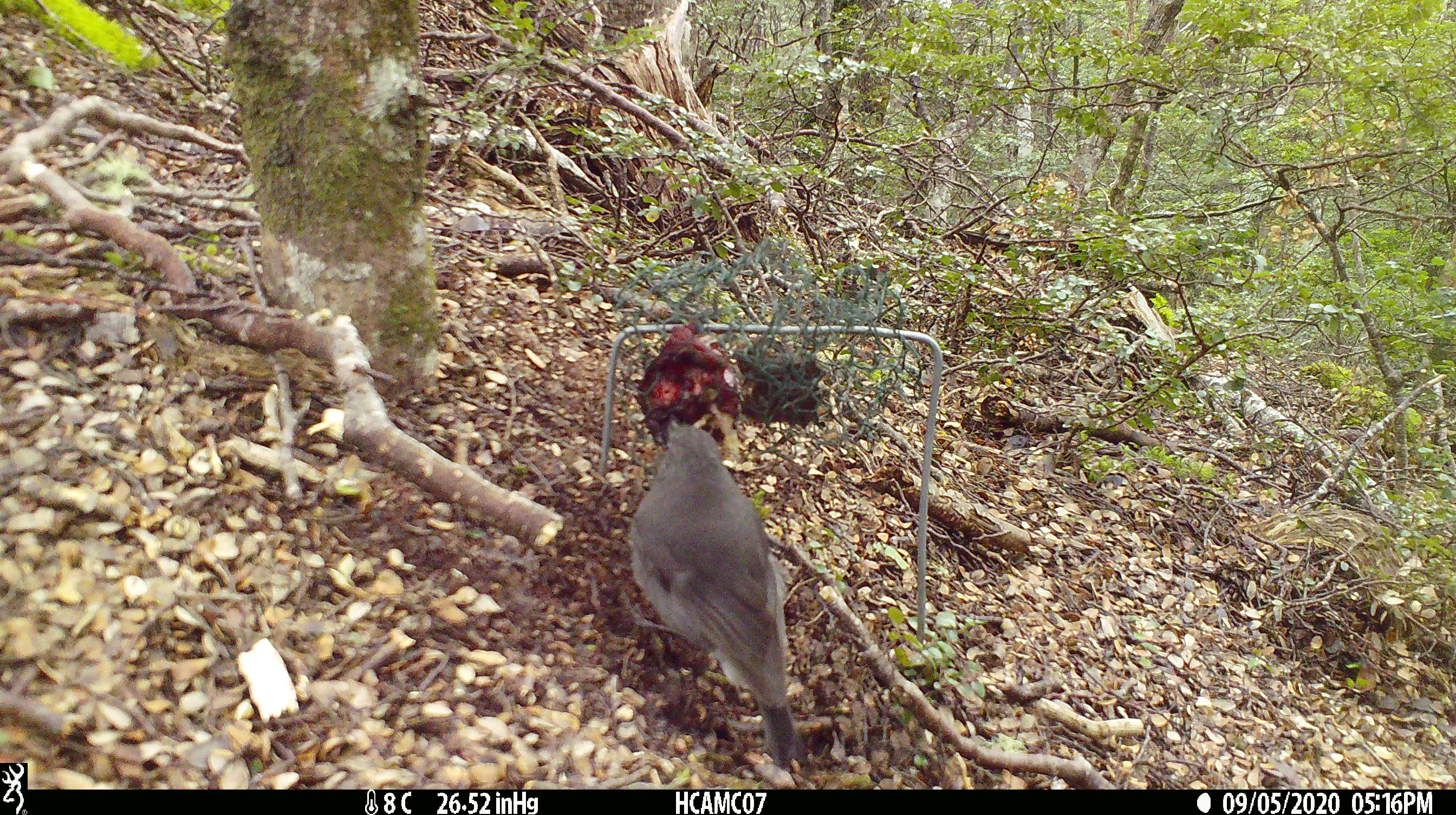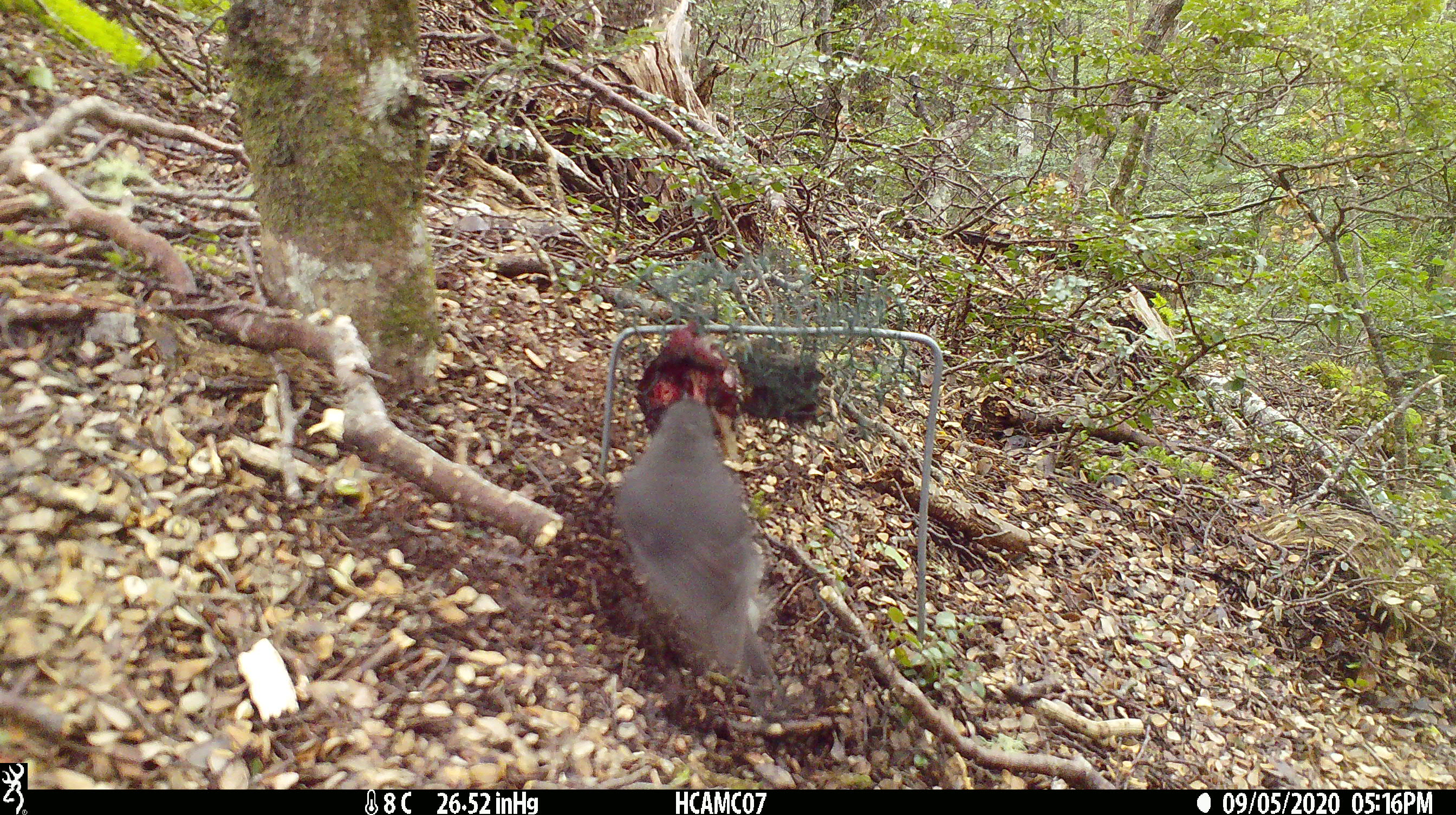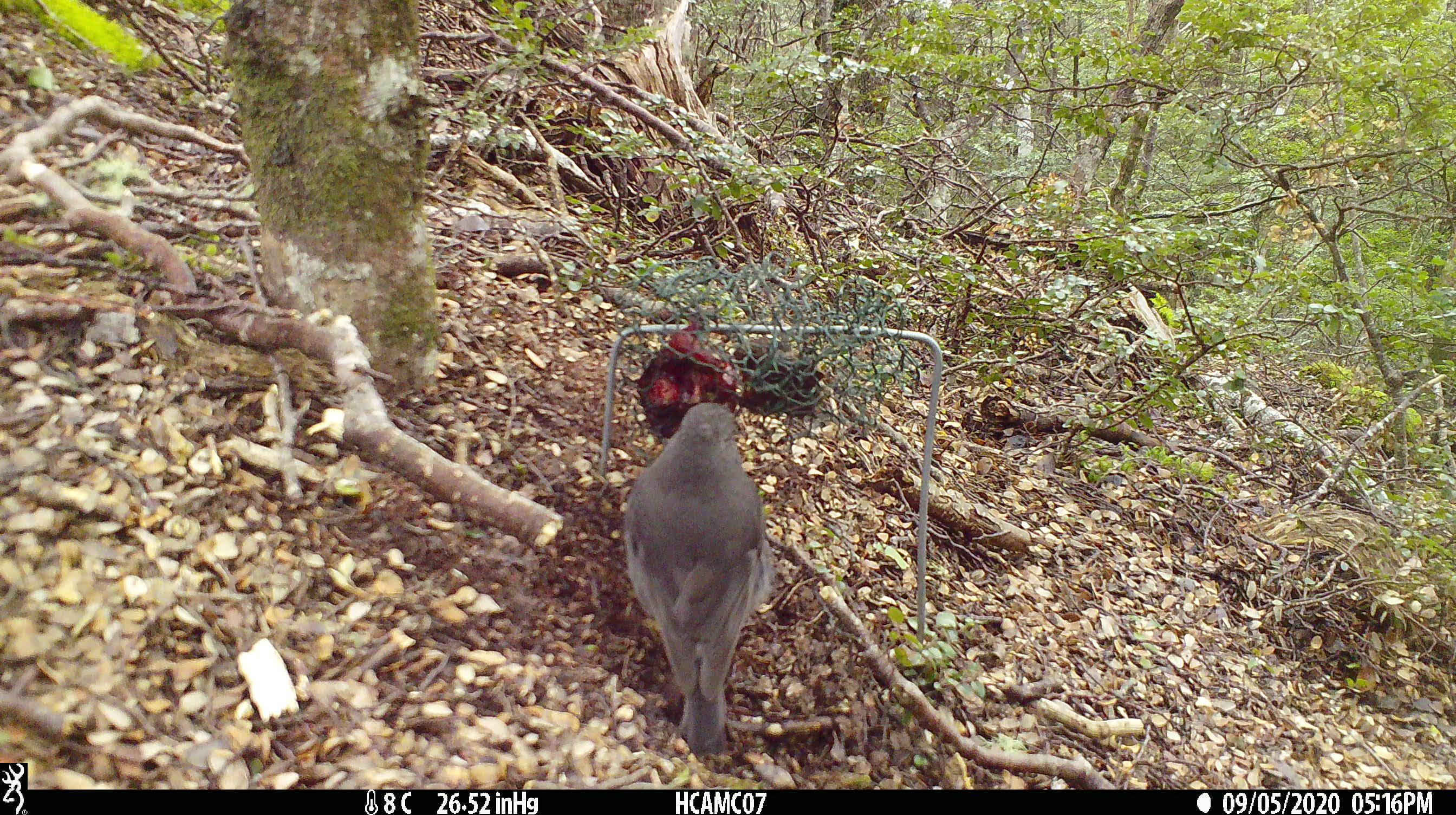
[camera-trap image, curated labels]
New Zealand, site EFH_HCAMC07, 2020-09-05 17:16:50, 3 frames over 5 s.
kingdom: Animalia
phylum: Chordata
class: Aves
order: Passeriformes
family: Petroicidae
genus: Petroica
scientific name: Petroica australis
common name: new zealand robin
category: robin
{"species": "robin (new zealand robin) (Petroica australis)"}